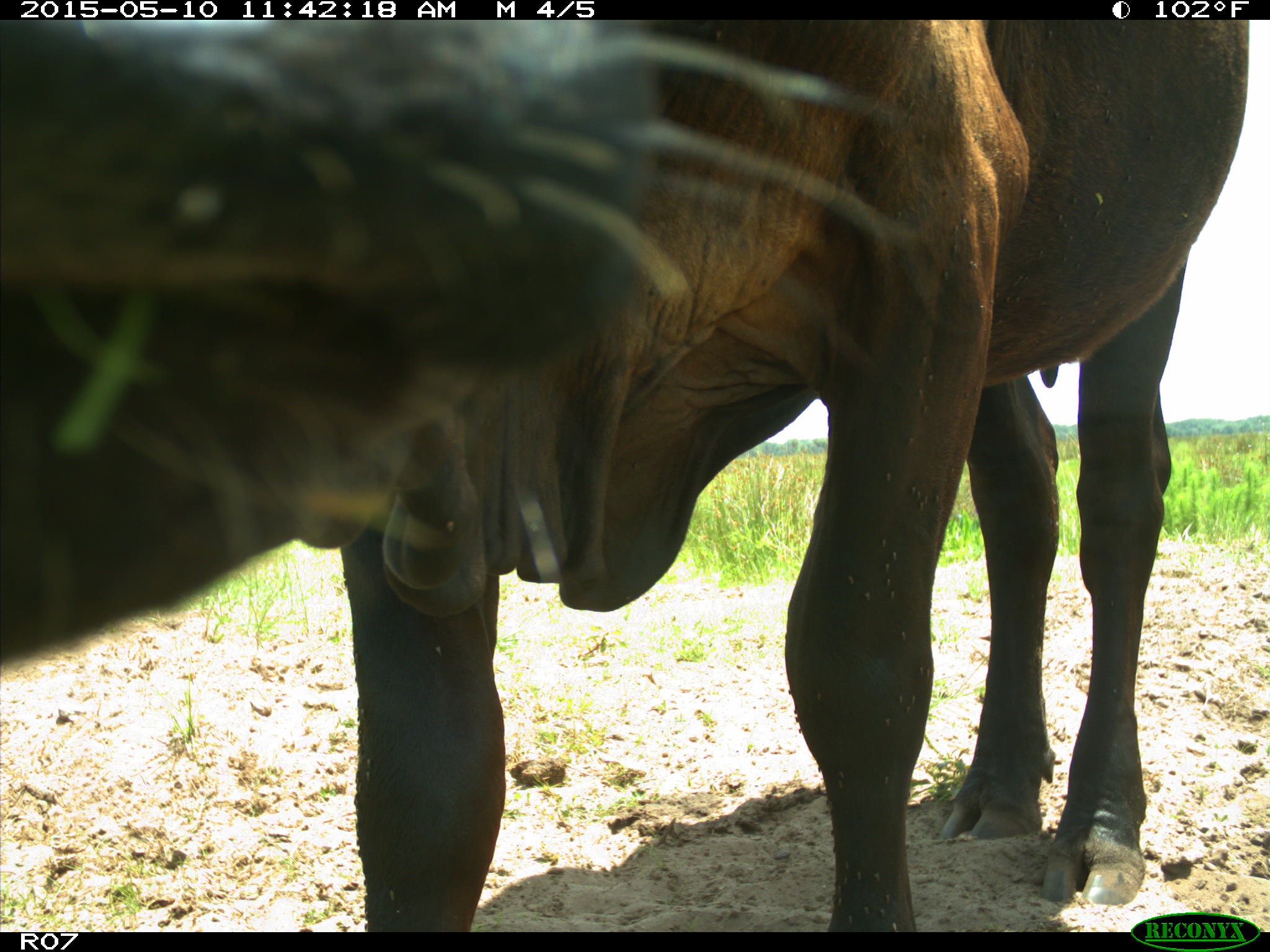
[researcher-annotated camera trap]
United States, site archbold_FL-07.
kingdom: Animalia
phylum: Chordata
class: Mammalia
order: Artiodactyla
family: Bovidae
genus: Bos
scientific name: Bos taurus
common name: domestic cow